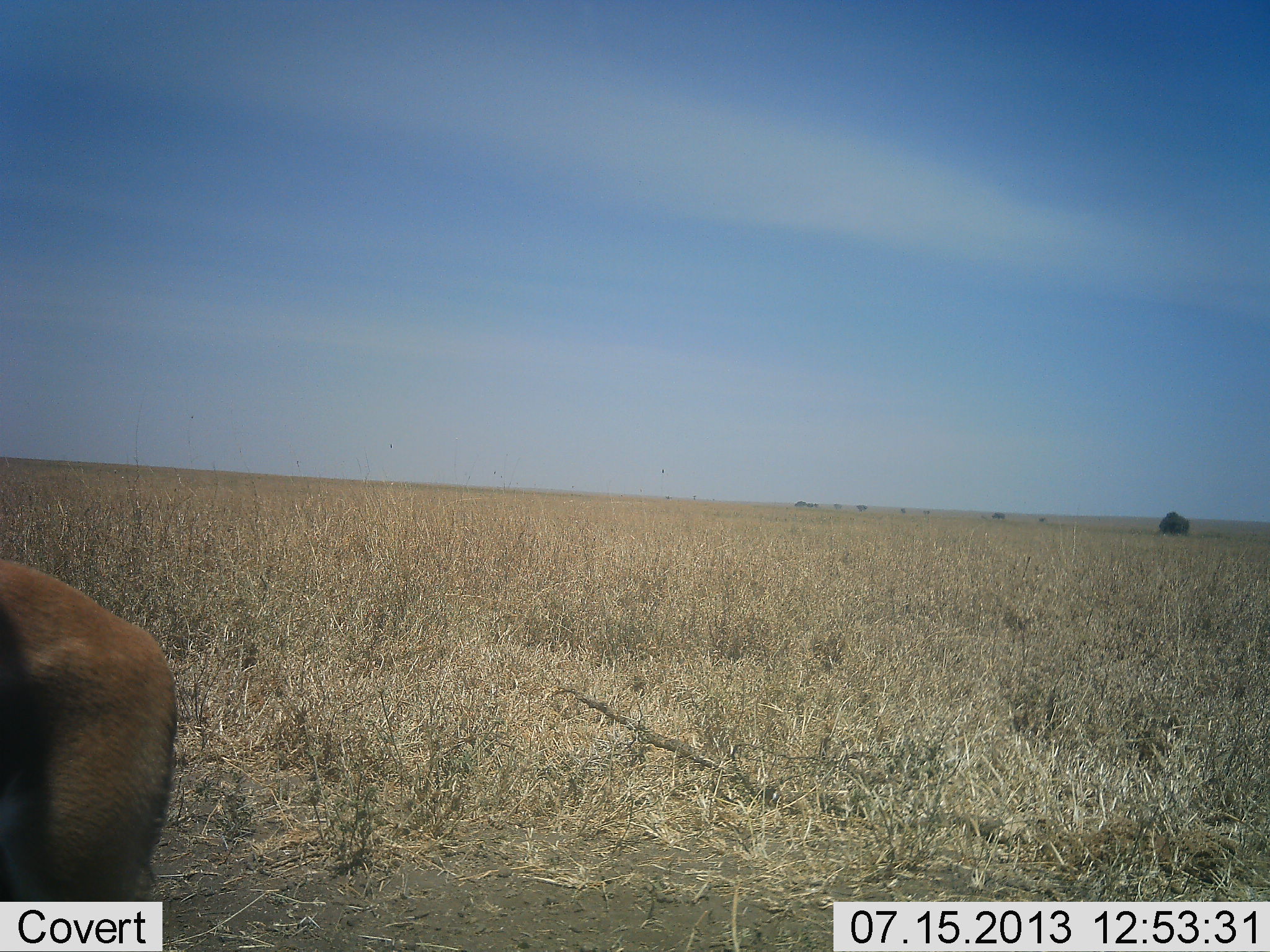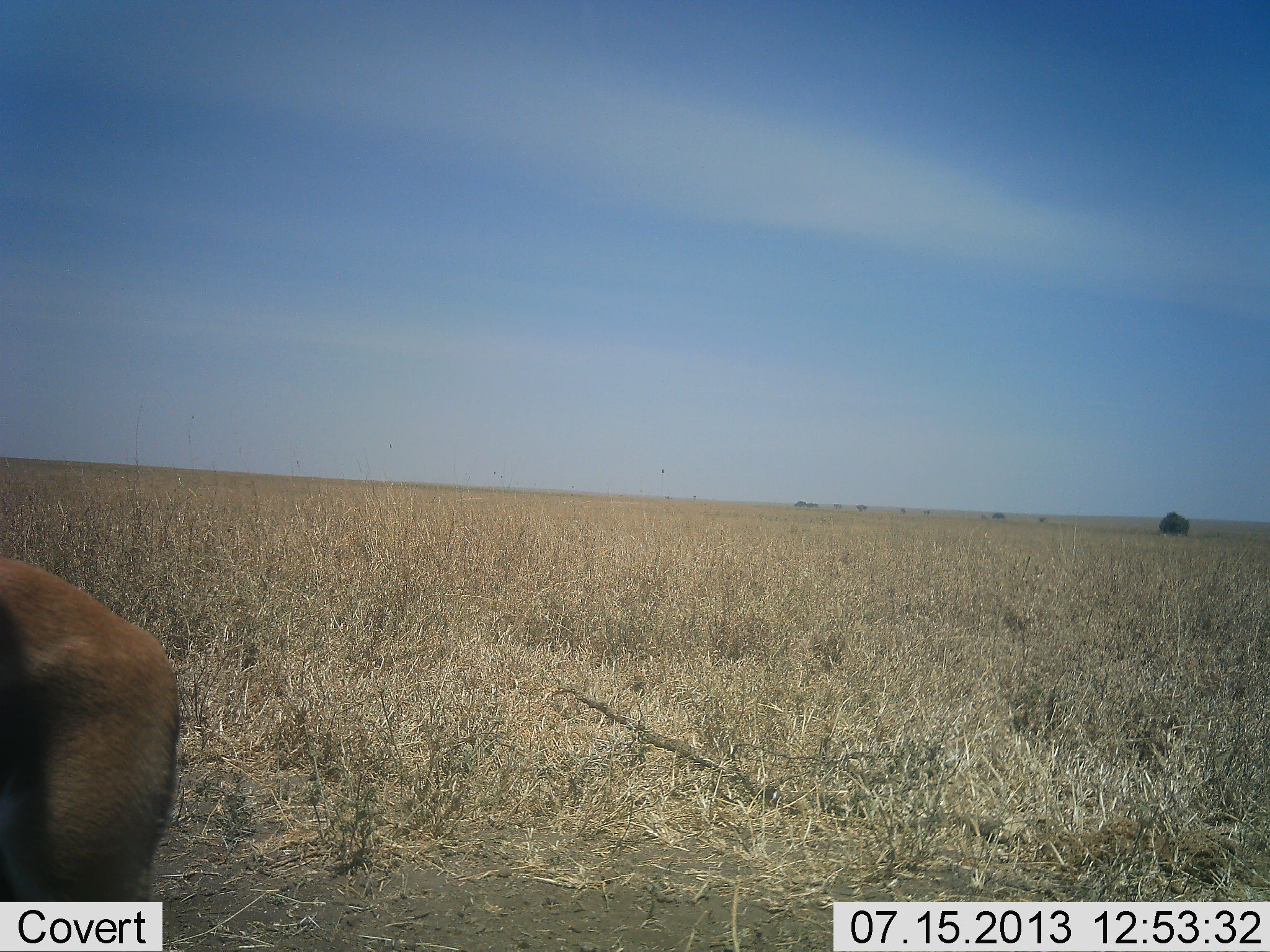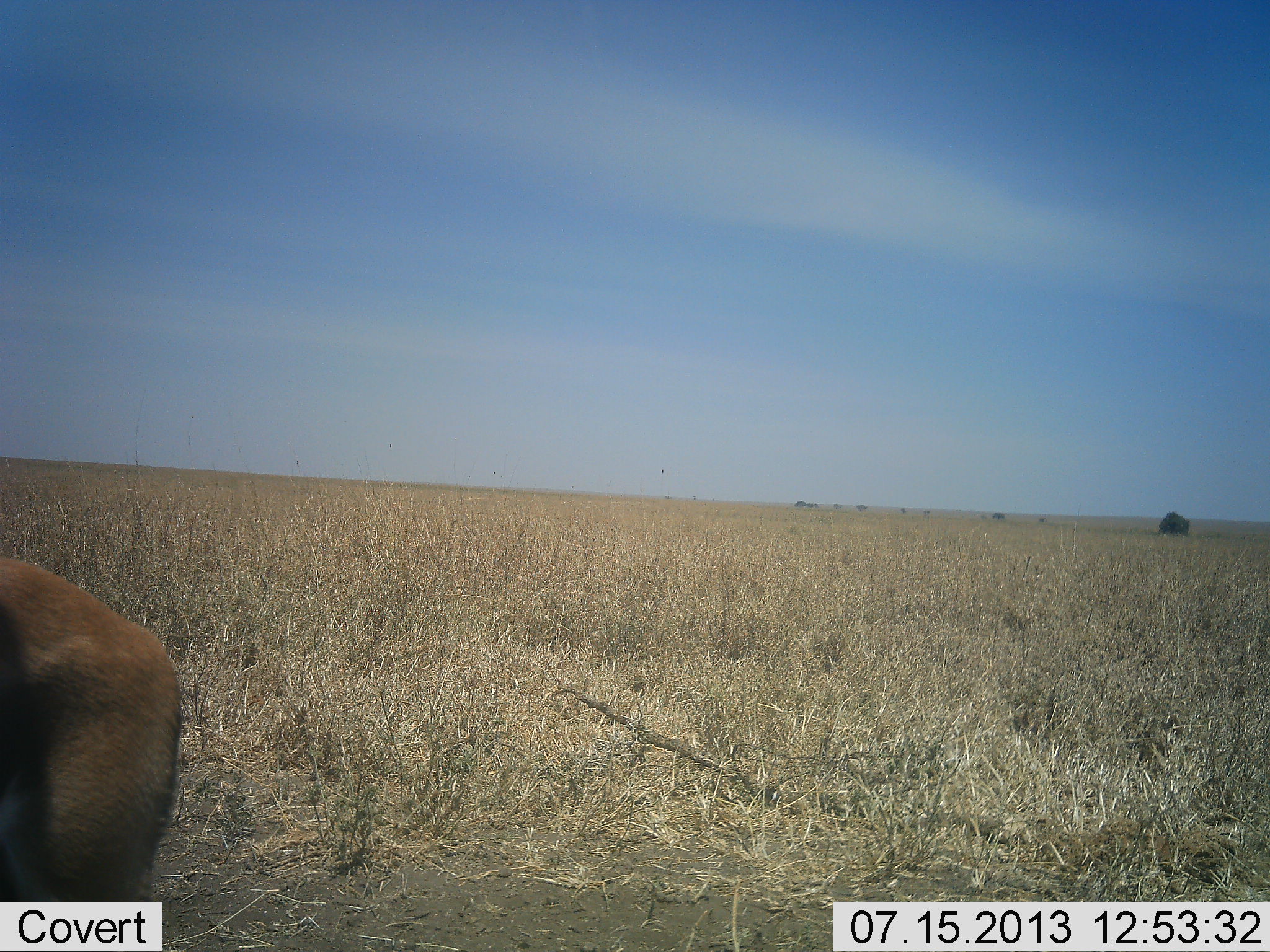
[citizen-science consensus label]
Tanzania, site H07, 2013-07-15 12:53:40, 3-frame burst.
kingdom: Animalia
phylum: Chordata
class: Mammalia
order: Artiodactyla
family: Bovidae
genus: Eudorcas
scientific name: Eudorcas thomsonii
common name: thomson's gazelle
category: gazellethomsons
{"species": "gazellethomsons (thomson's gazelle) (Eudorcas thomsonii)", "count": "1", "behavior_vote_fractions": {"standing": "100%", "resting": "0%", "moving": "0%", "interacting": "0%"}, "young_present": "0%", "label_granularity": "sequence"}